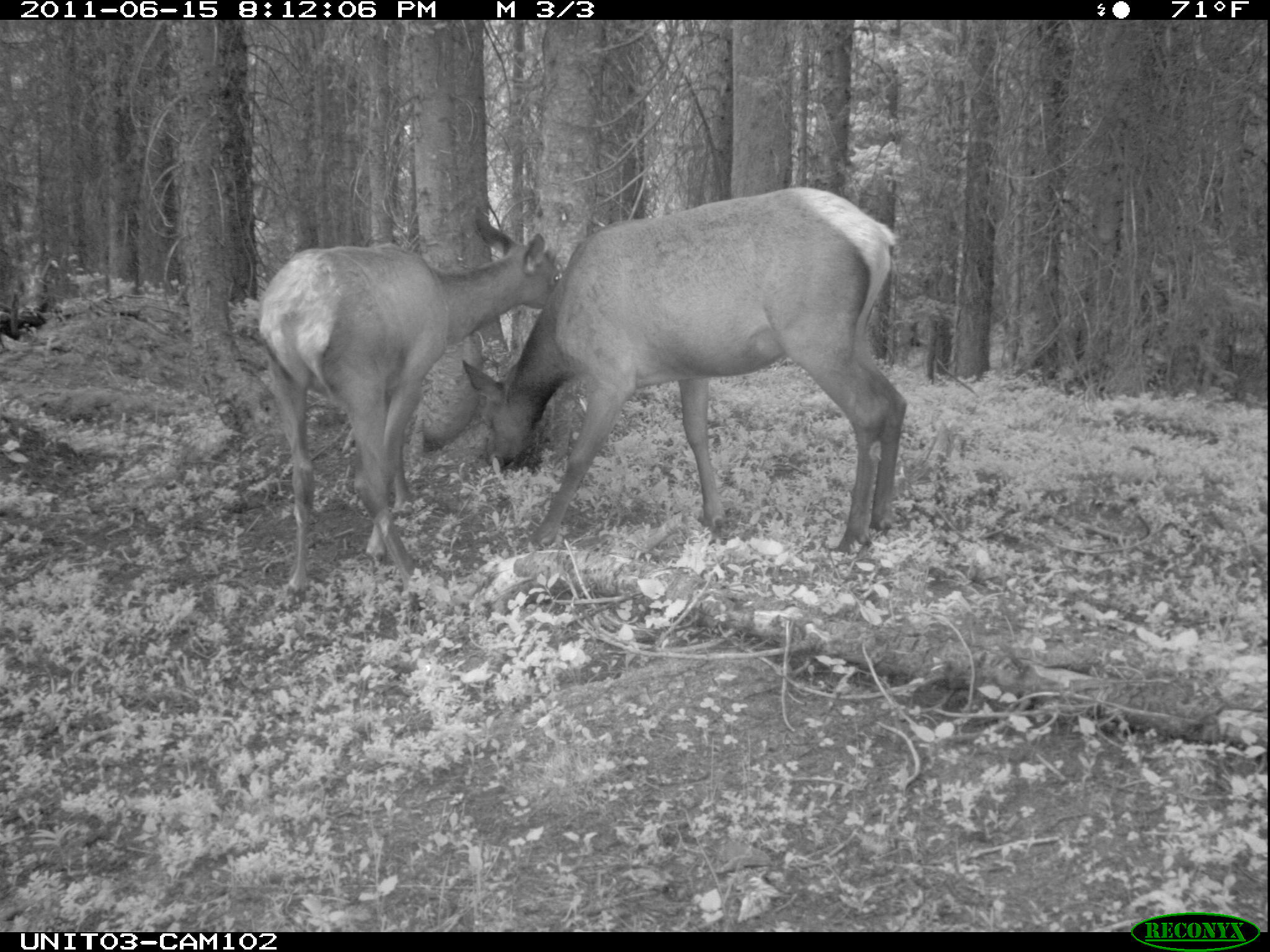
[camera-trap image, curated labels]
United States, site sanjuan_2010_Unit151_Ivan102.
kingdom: Animalia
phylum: Chordata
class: Mammalia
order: Artiodactyla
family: Cervidae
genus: Cervus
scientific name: Cervus elaphus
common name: red deer